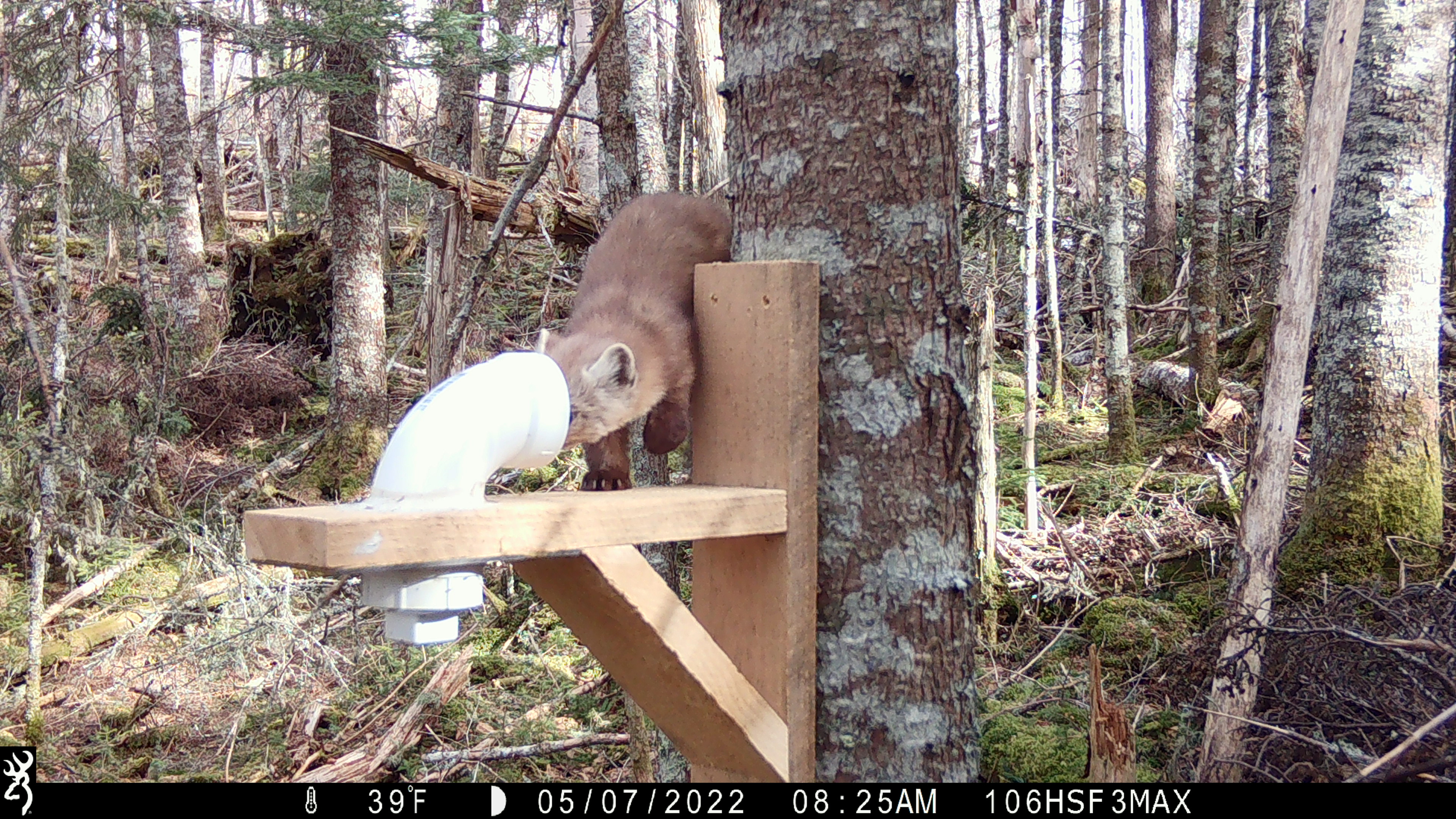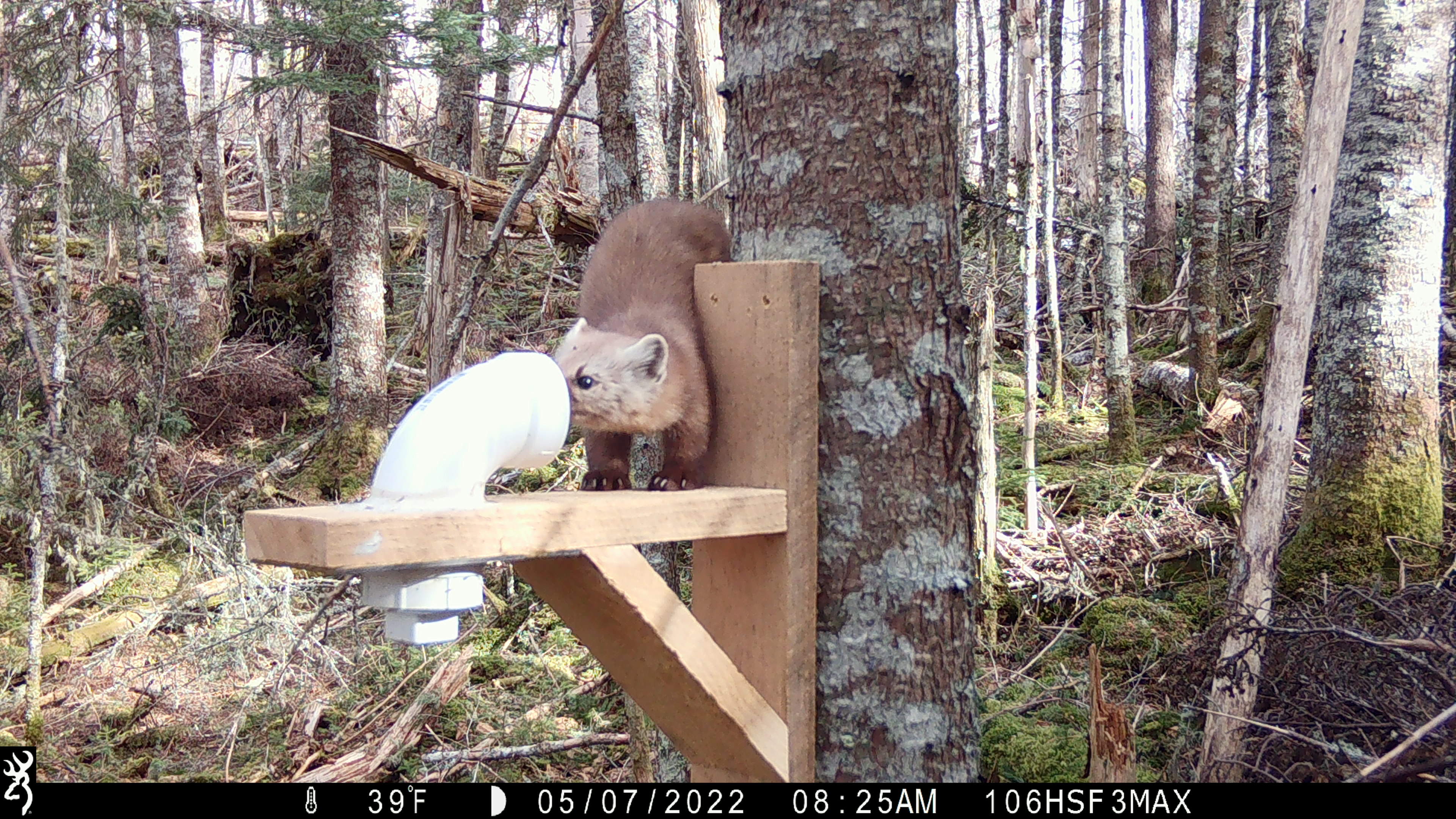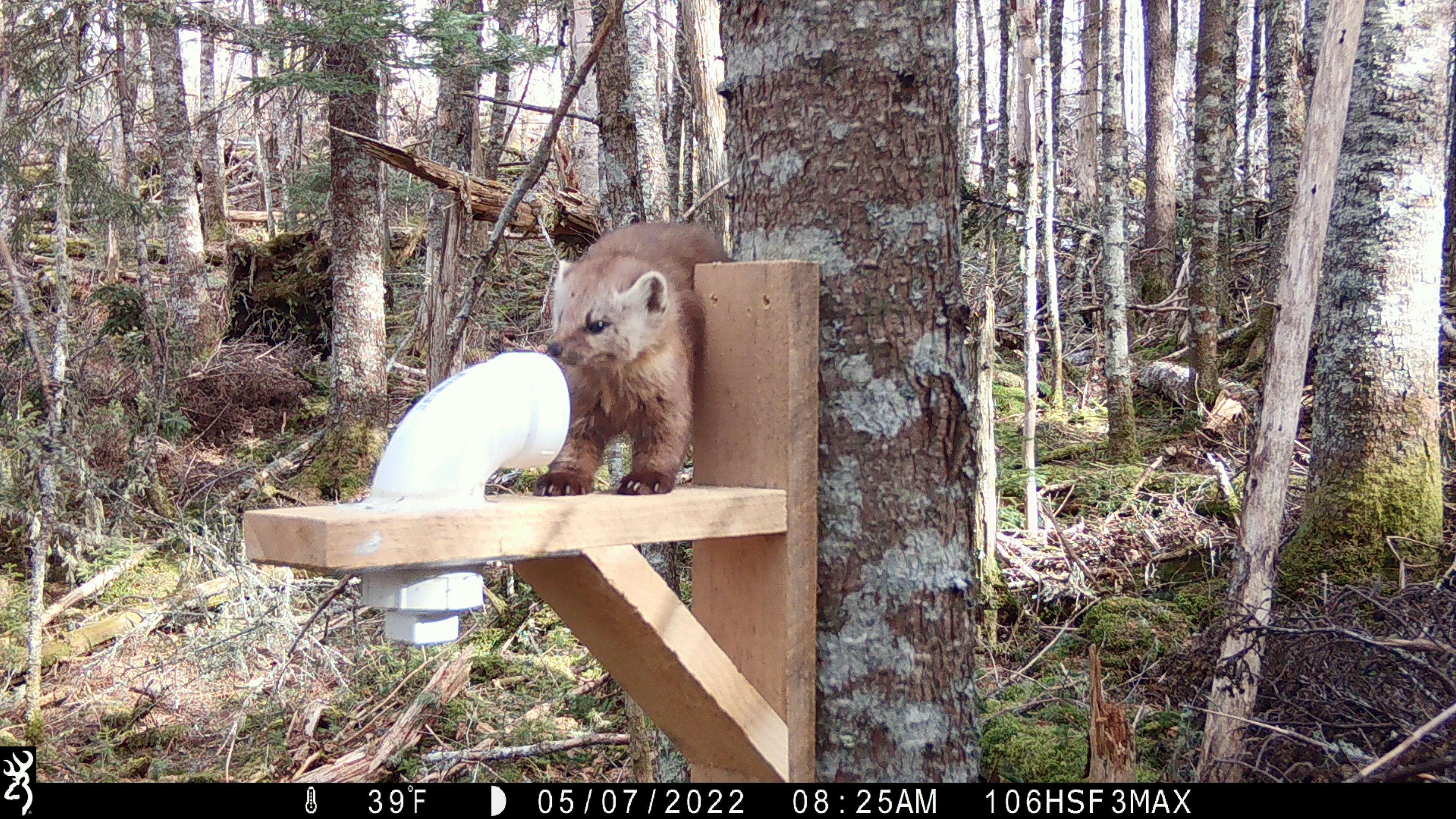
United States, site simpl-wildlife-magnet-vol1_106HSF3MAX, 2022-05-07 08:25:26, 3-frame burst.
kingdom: Animalia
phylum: Chordata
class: Mammalia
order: Carnivora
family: Mustelidae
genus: Martes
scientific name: Martes americana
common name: american marten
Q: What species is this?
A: American marten (Martes americana).